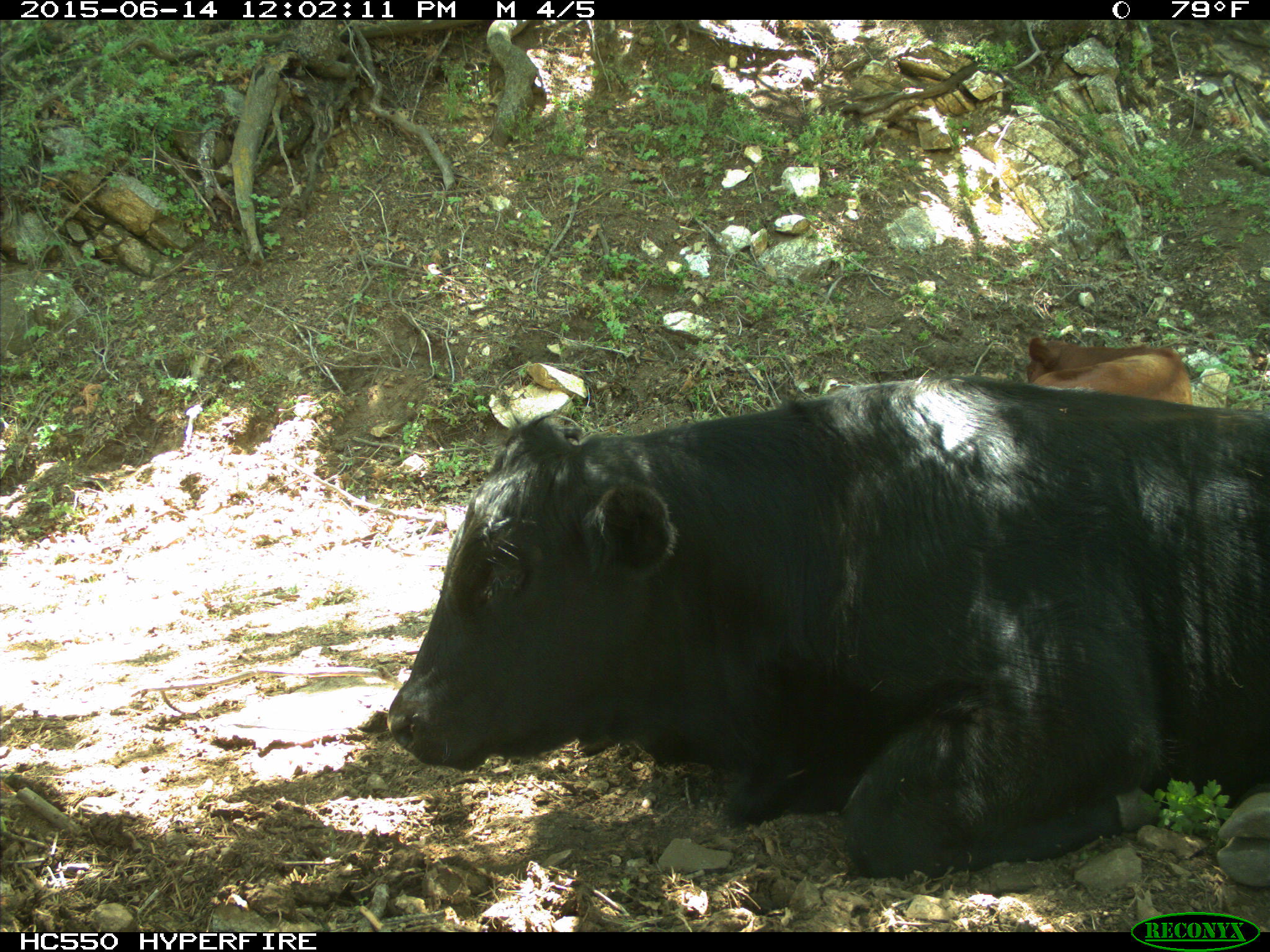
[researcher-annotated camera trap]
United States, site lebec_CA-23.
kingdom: Animalia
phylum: Chordata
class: Mammalia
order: Artiodactyla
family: Bovidae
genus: Bos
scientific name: Bos taurus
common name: domestic cow